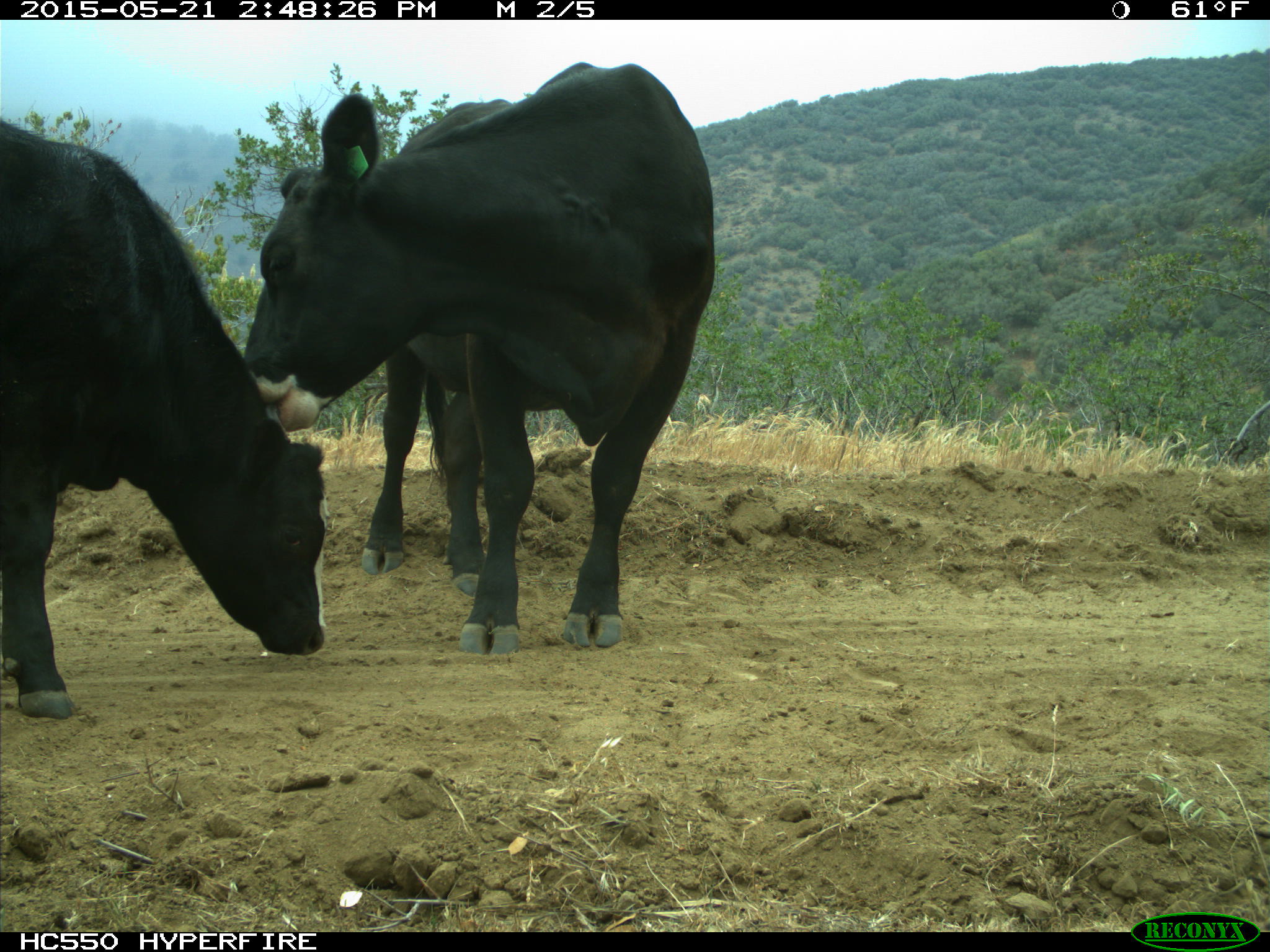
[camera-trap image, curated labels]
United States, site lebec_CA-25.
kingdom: Animalia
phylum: Chordata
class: Mammalia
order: Artiodactyla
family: Bovidae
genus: Bos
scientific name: Bos taurus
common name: domestic cow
Bos taurus (domestic cow).